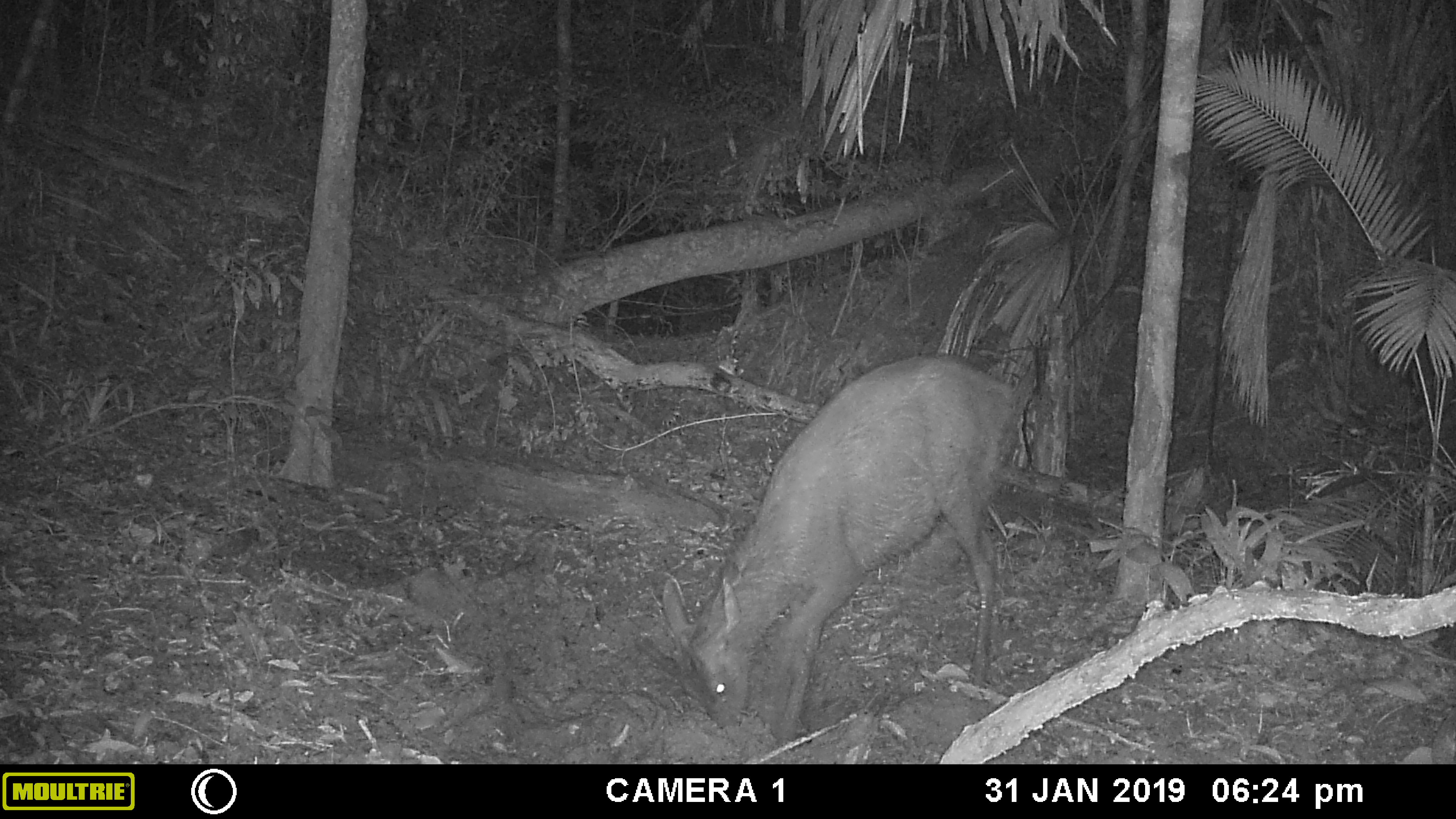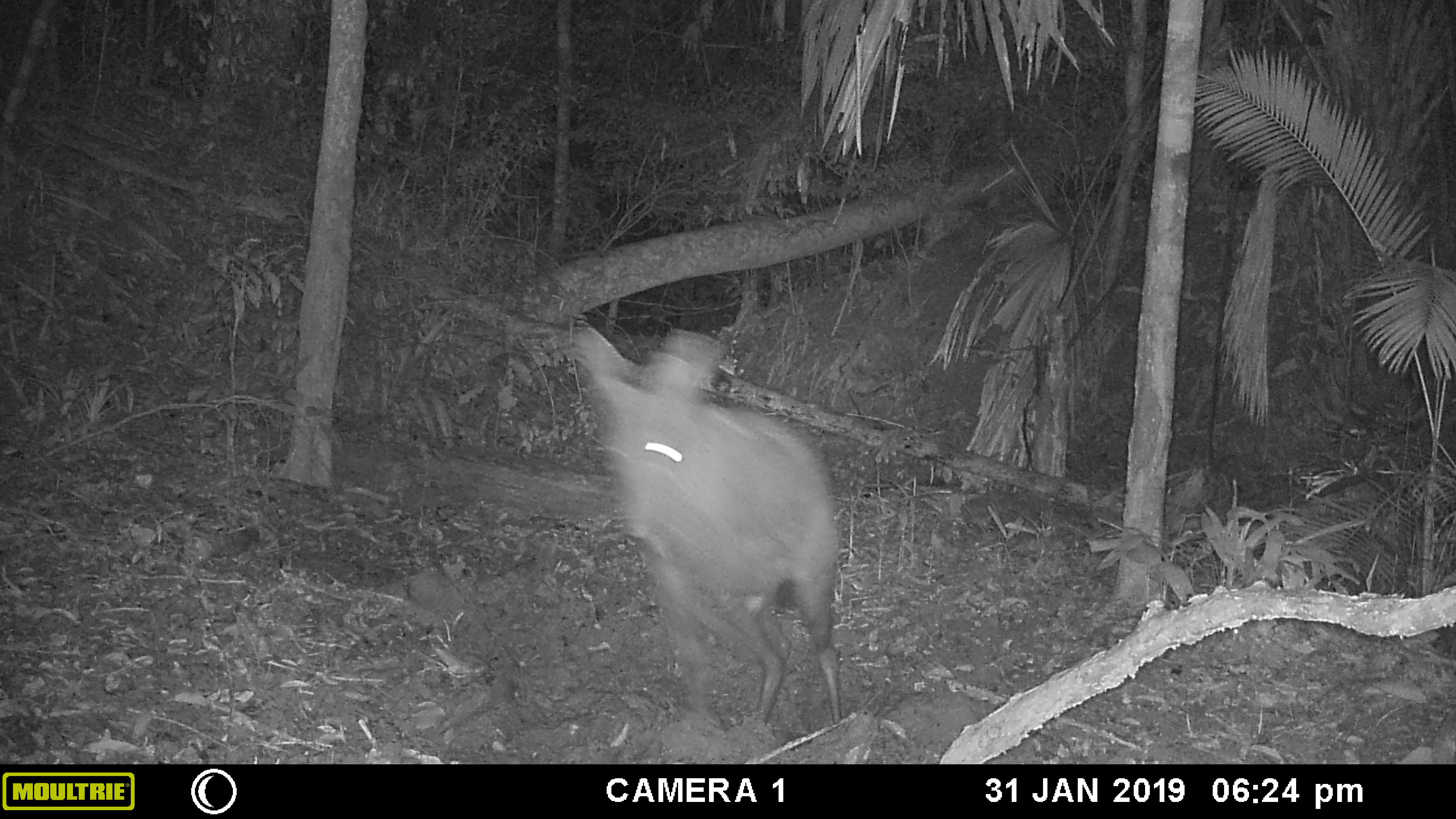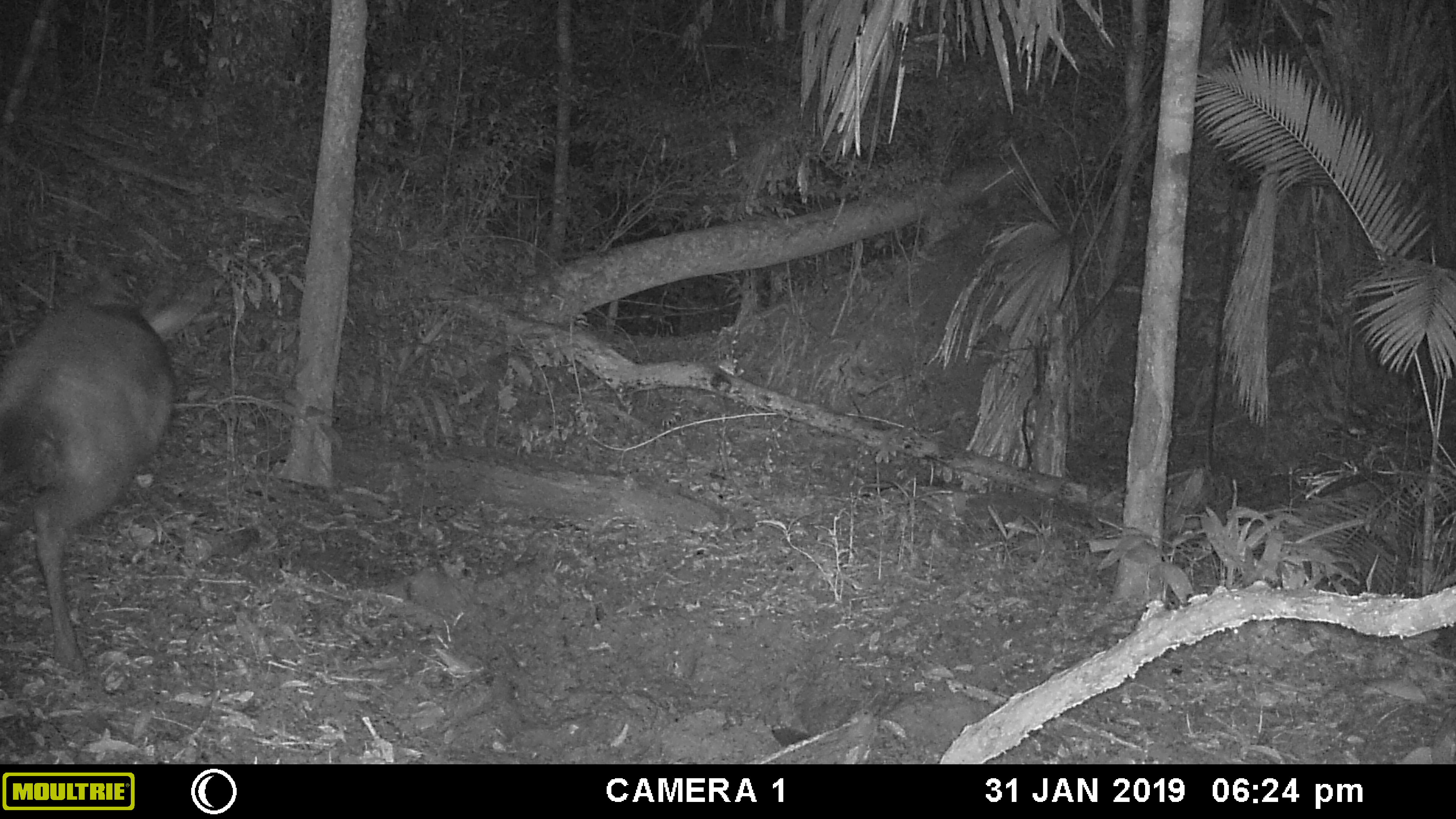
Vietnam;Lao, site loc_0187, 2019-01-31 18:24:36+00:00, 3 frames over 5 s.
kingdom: Animalia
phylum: Chordata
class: Mammalia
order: Artiodactyla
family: Cervidae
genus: Rusa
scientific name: Rusa unicolor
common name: sambar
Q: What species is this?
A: Sambar (Rusa unicolor).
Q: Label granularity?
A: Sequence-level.